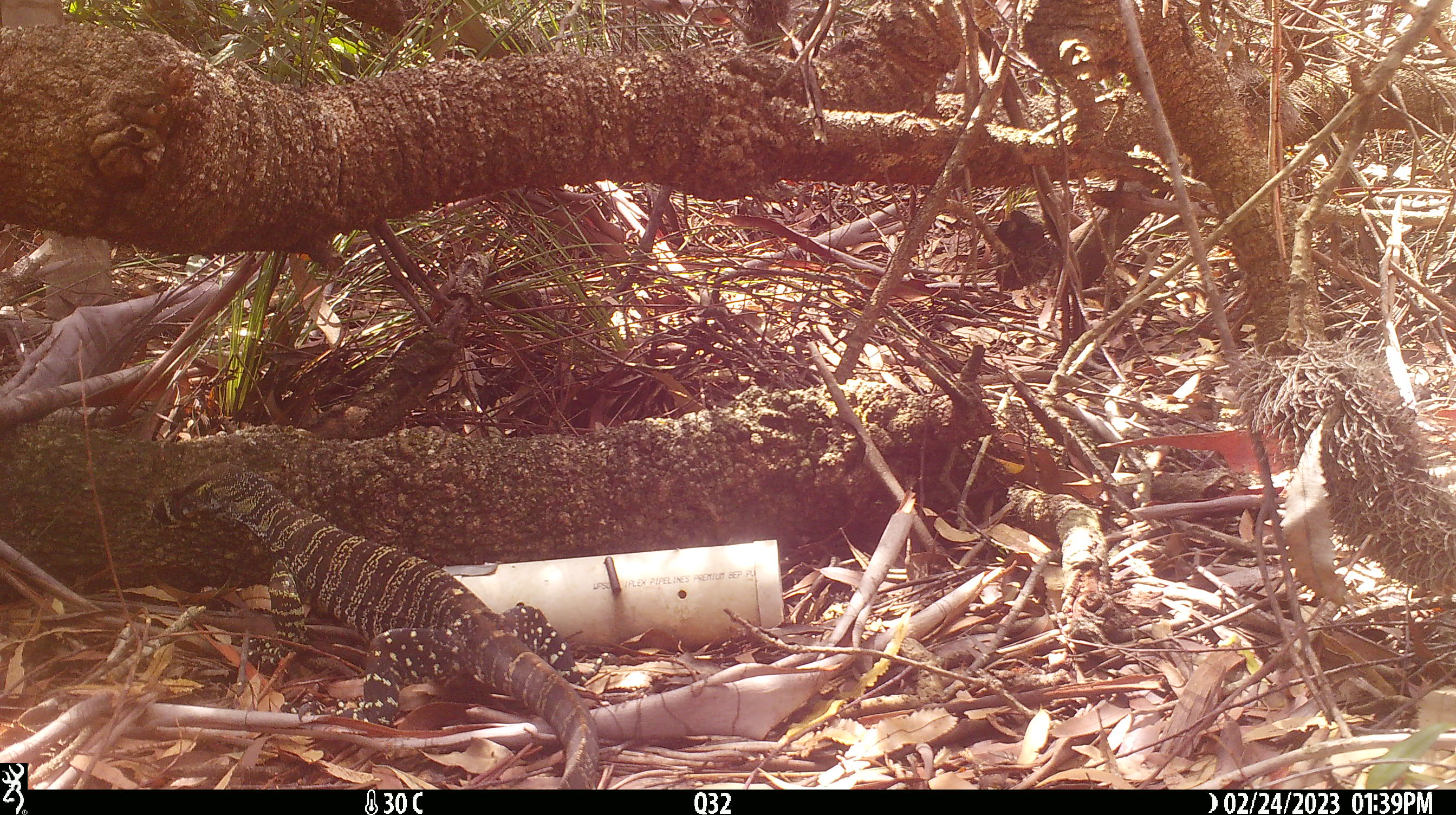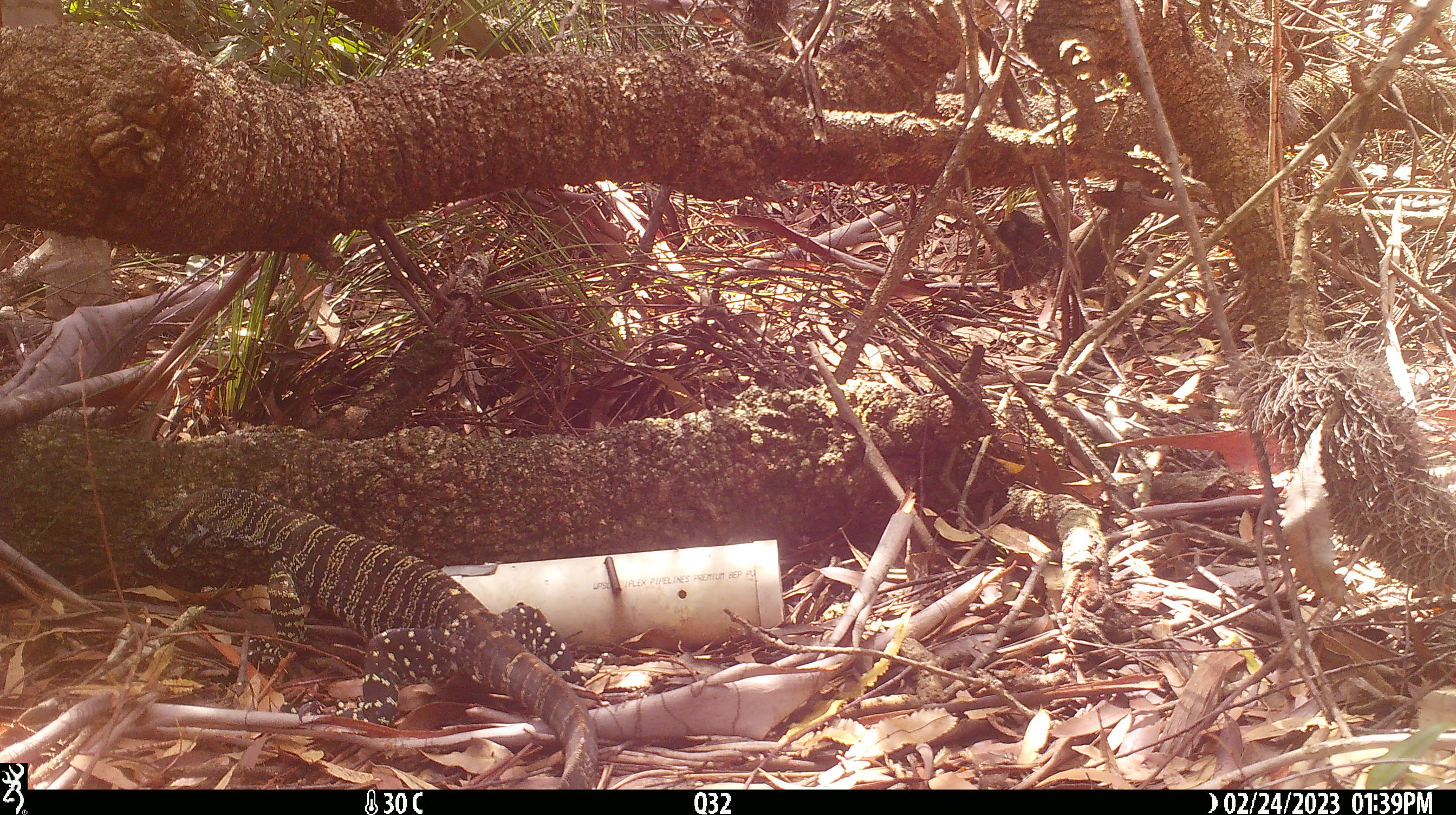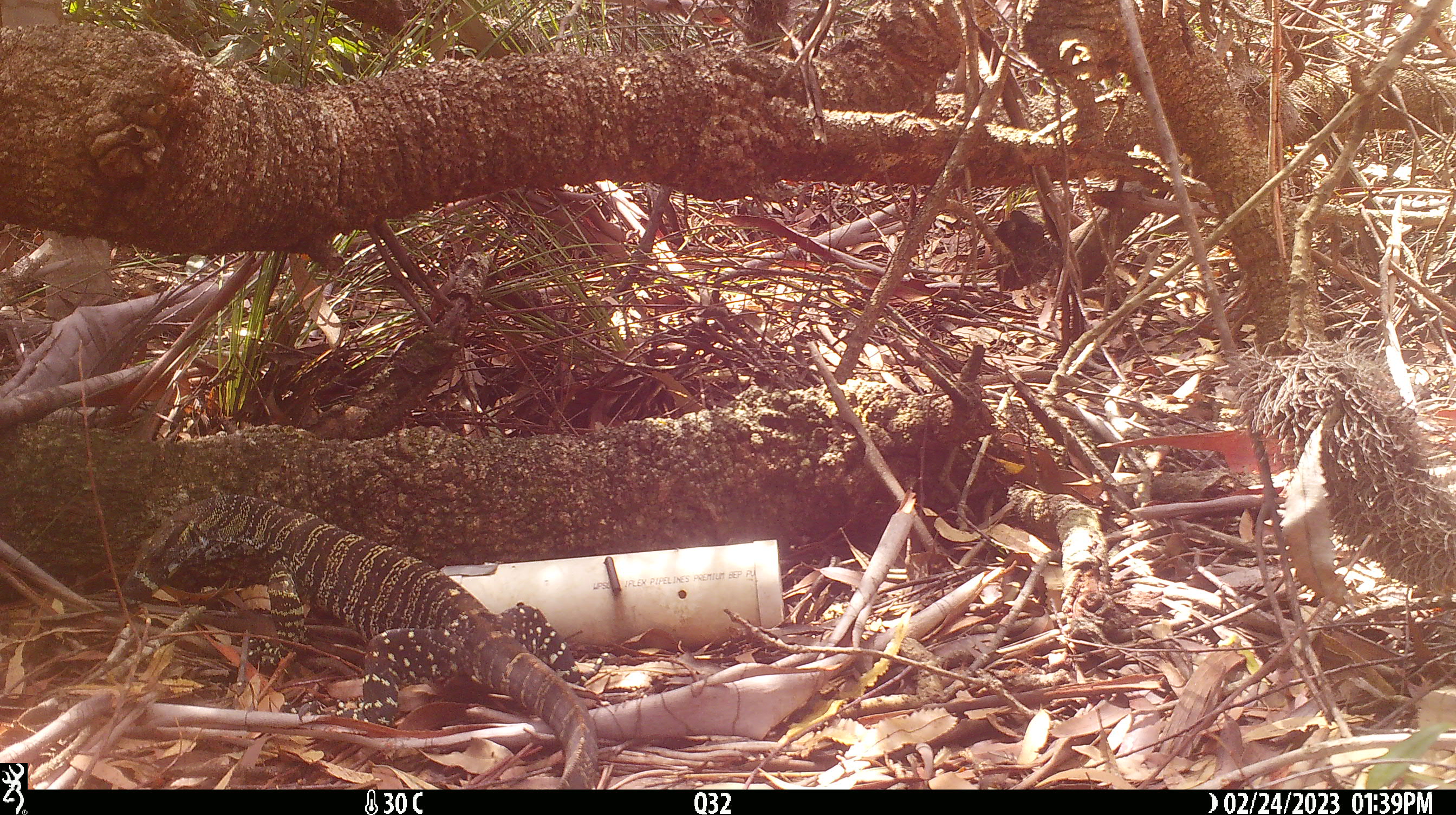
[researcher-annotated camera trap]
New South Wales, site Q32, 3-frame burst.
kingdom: Animalia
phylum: Chordata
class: Reptilia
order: Squamata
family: Varanidae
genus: Varanus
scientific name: Varanus varius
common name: lace monitor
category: goanna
Goanna (lace monitor) (Varanus varius).